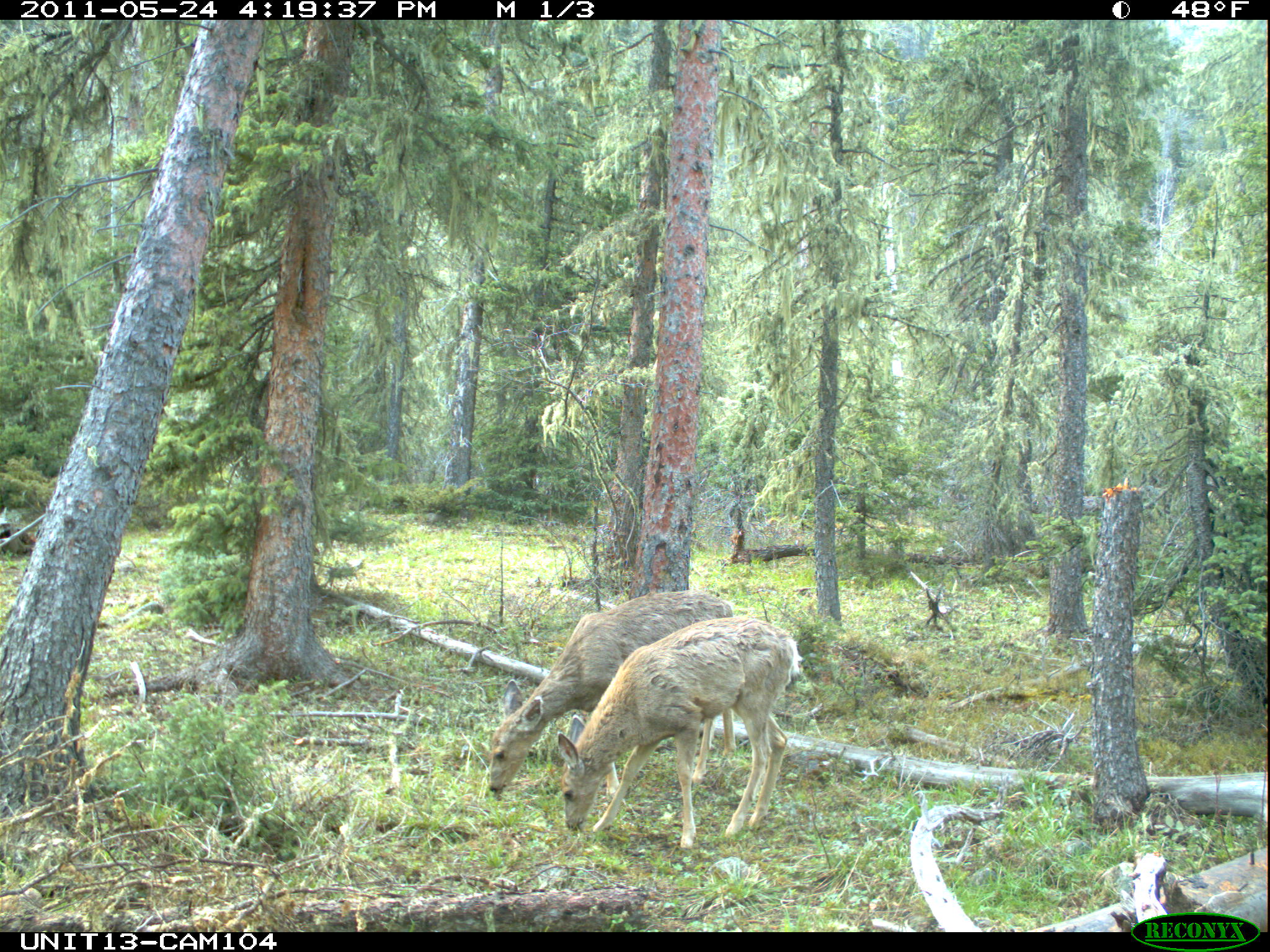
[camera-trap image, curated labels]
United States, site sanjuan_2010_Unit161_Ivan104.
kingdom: Animalia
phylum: Chordata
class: Mammalia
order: Artiodactyla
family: Cervidae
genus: Odocoileus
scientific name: Odocoileus hemionus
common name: mule deer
Odocoileus hemionus (mule deer).